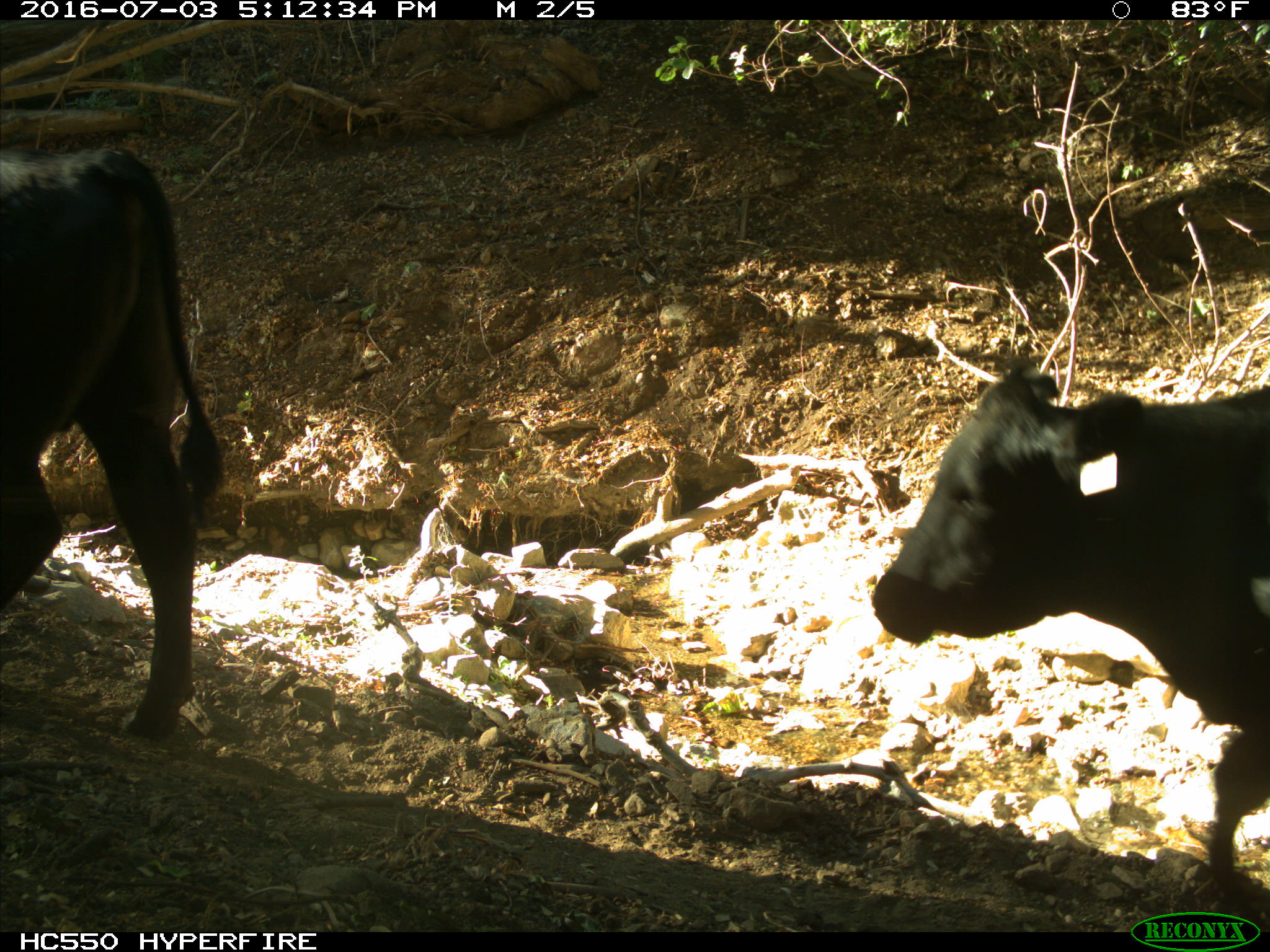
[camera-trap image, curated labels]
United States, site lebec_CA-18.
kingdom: Animalia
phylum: Chordata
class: Mammalia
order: Artiodactyla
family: Bovidae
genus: Bos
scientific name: Bos taurus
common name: domestic cow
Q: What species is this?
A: Bos taurus (domestic cow).